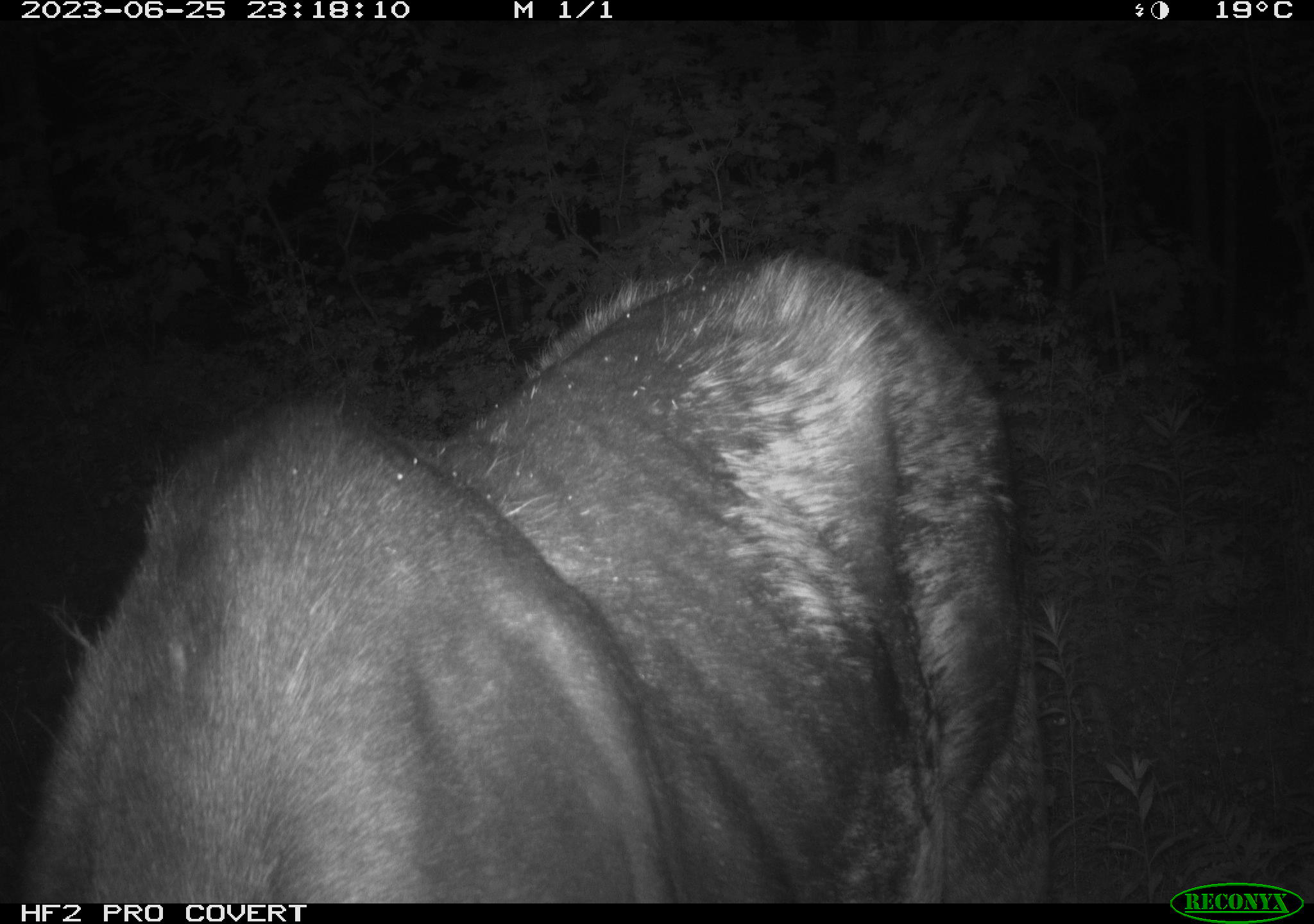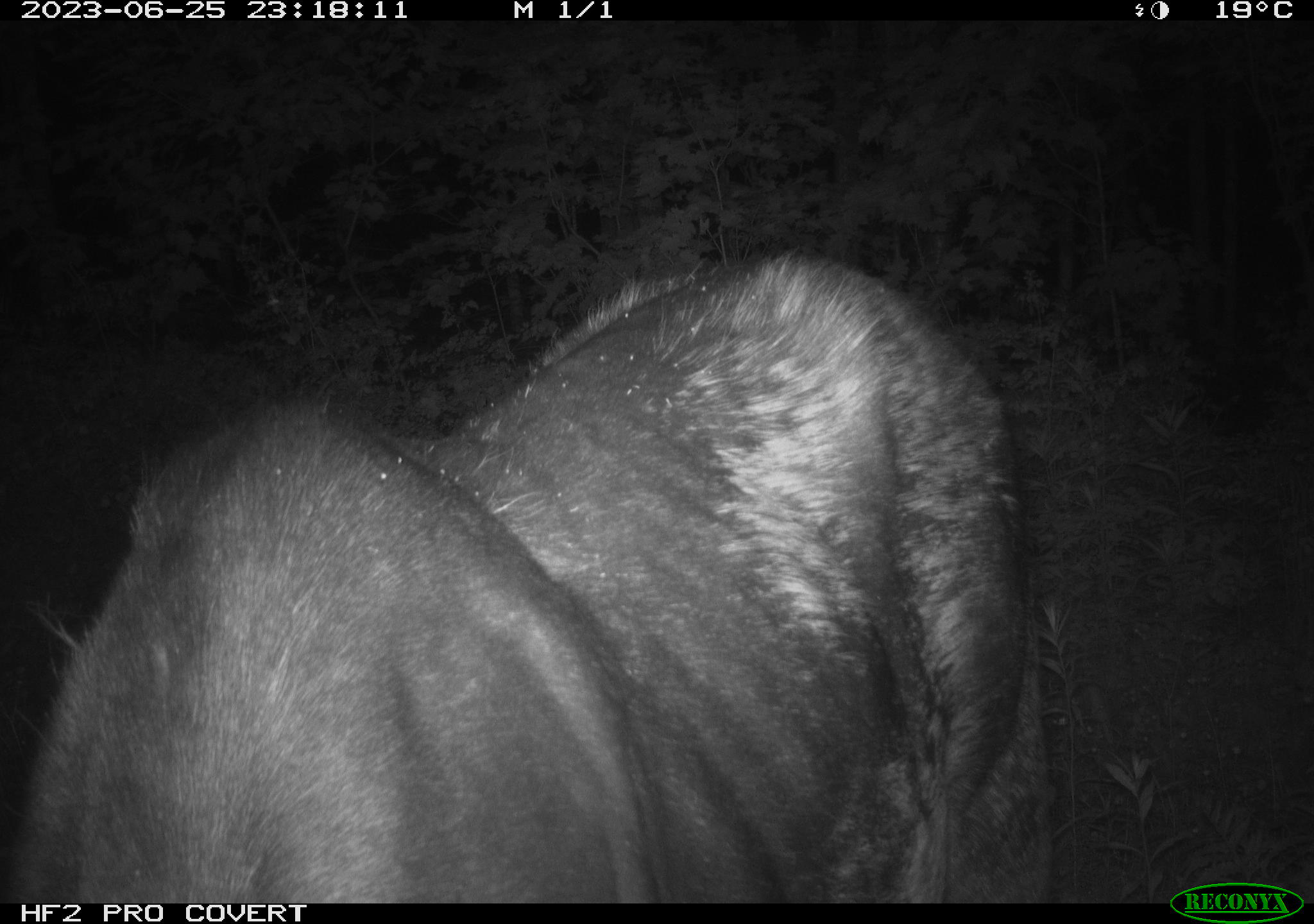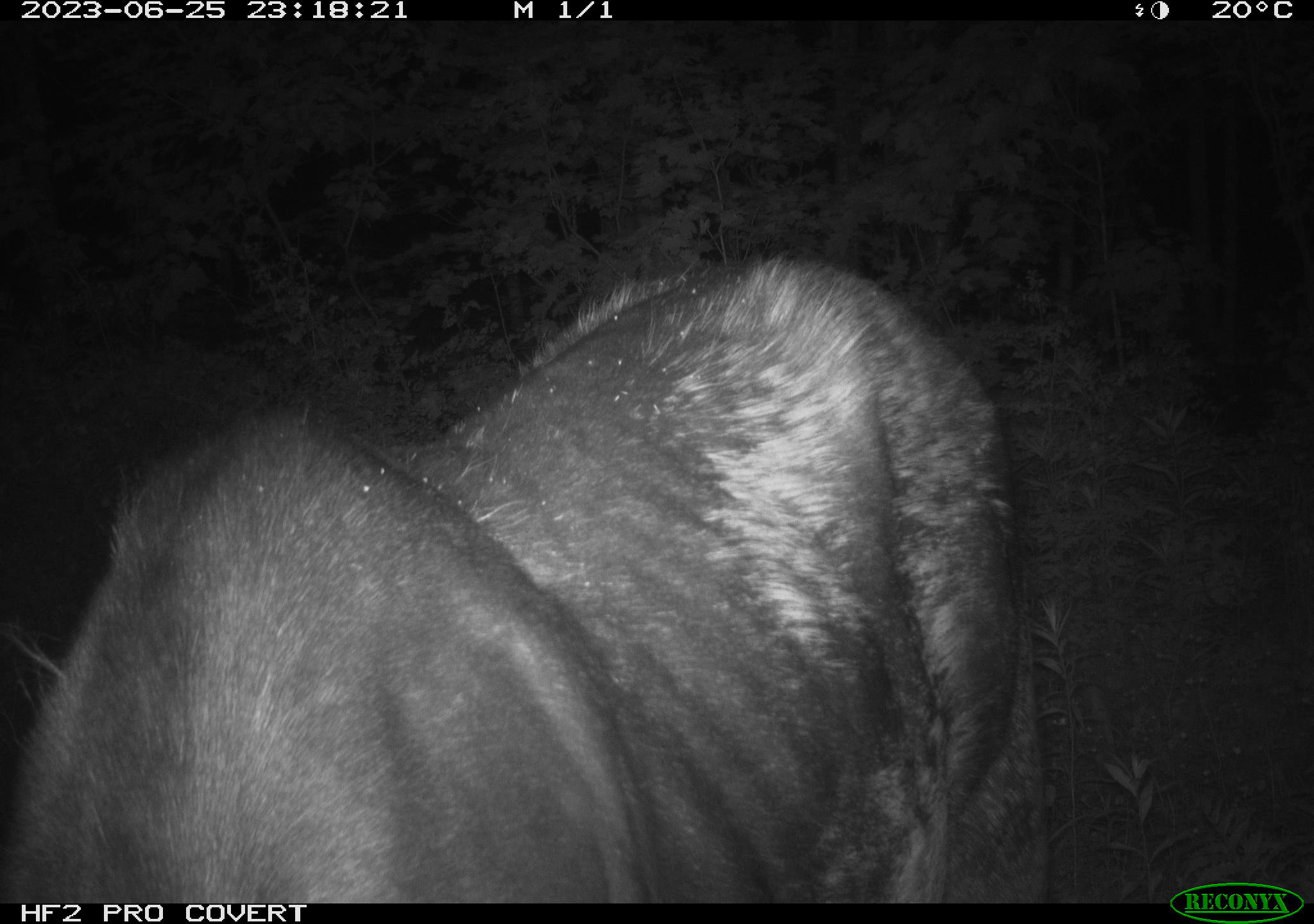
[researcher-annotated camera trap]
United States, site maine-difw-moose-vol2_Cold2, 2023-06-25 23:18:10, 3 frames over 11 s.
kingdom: Animalia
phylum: Chordata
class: Mammalia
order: Artiodactyla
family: Cervidae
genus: Alces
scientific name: Alces alces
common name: moose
Moose (Alces alces).